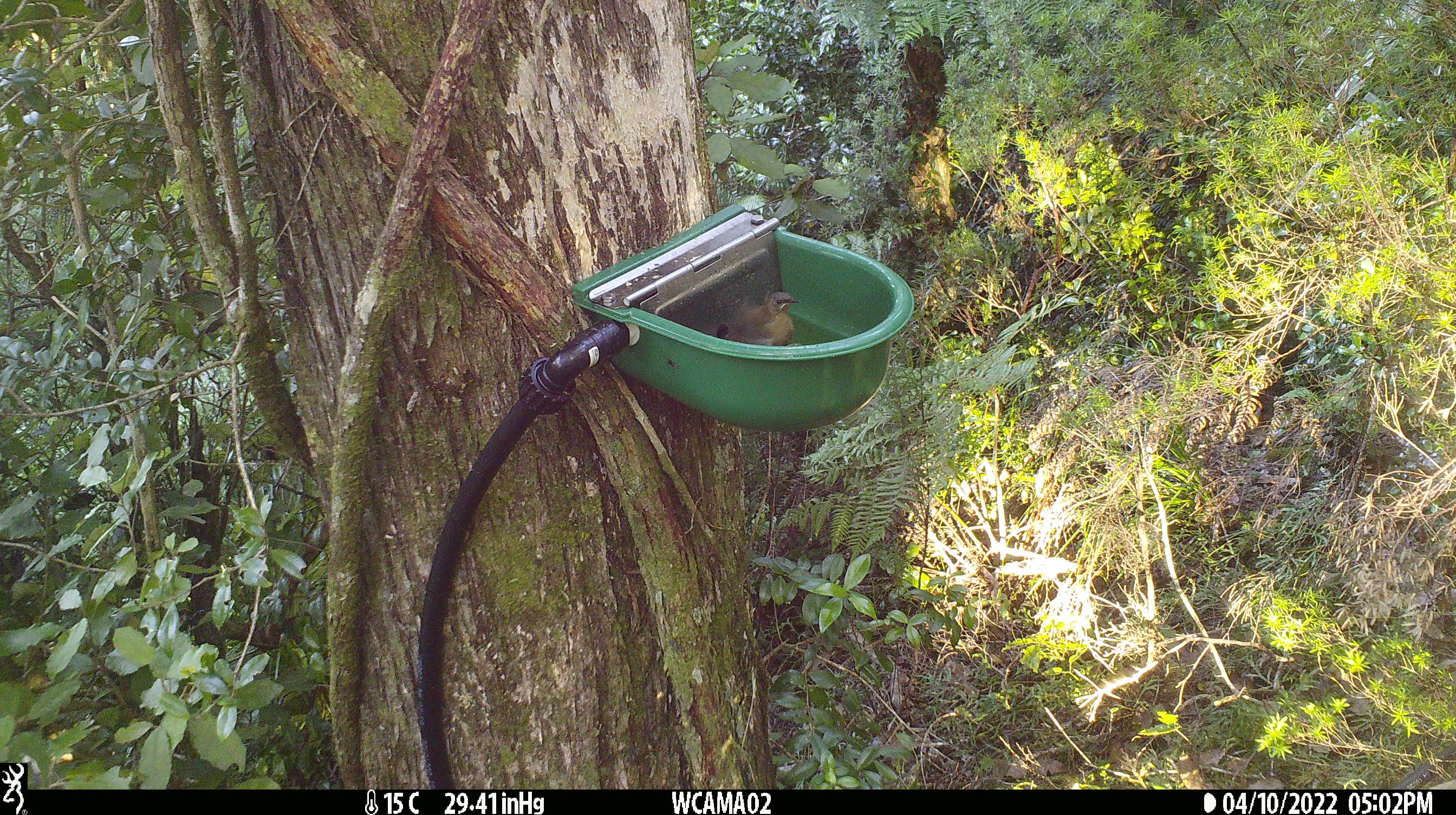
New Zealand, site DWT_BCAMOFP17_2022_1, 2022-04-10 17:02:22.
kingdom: Animalia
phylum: Chordata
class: Aves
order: Passeriformes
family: Meliphagidae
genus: Anthornis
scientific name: Anthornis melanura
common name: new zealand bellbird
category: bellbird